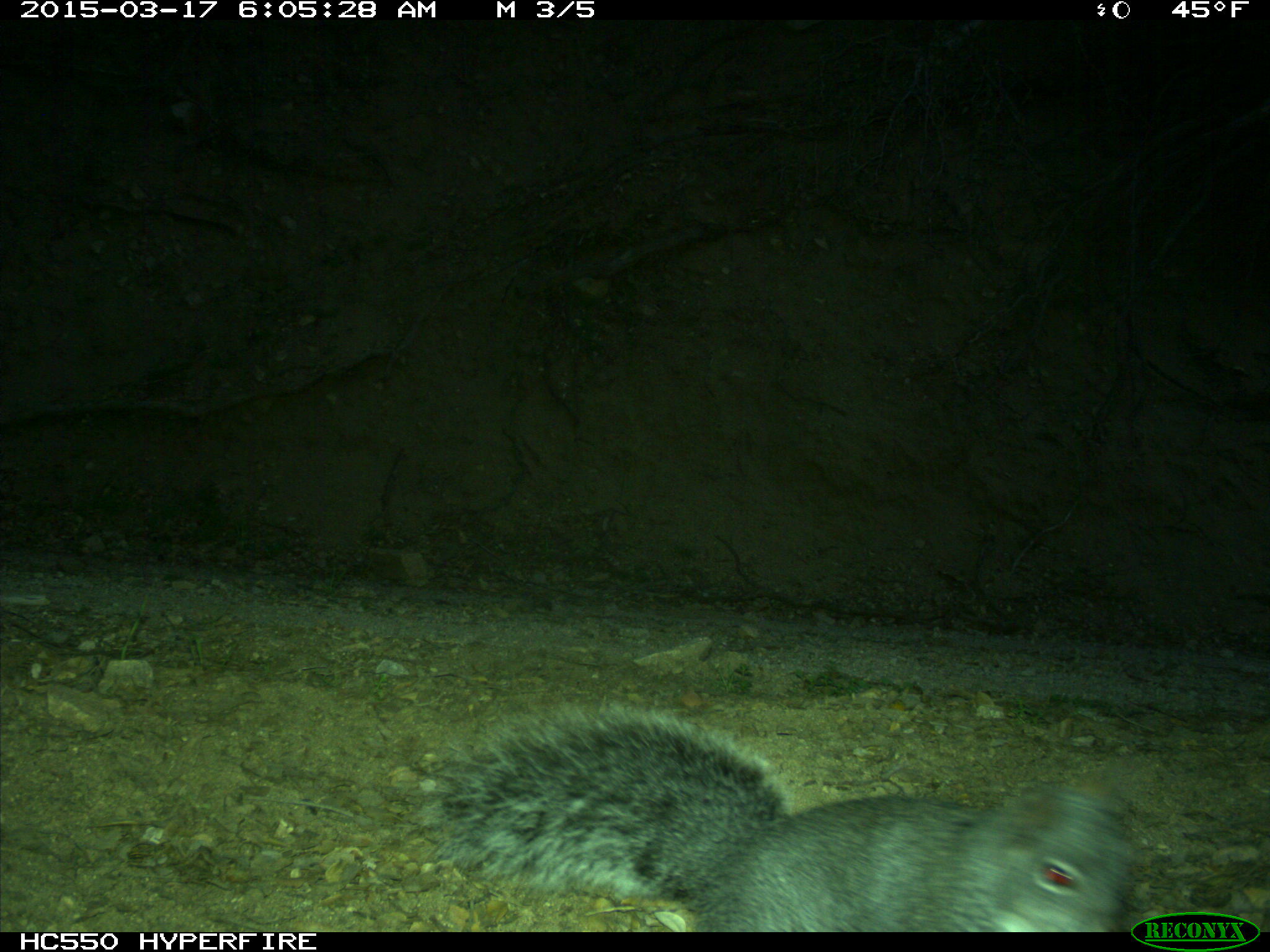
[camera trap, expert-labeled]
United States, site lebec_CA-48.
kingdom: Animalia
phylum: Chordata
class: Mammalia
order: Rodentia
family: Sciuridae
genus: Sciurus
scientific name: Sciurus carolinensis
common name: eastern gray squirrel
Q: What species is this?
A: Sciurus carolinensis (eastern gray squirrel).